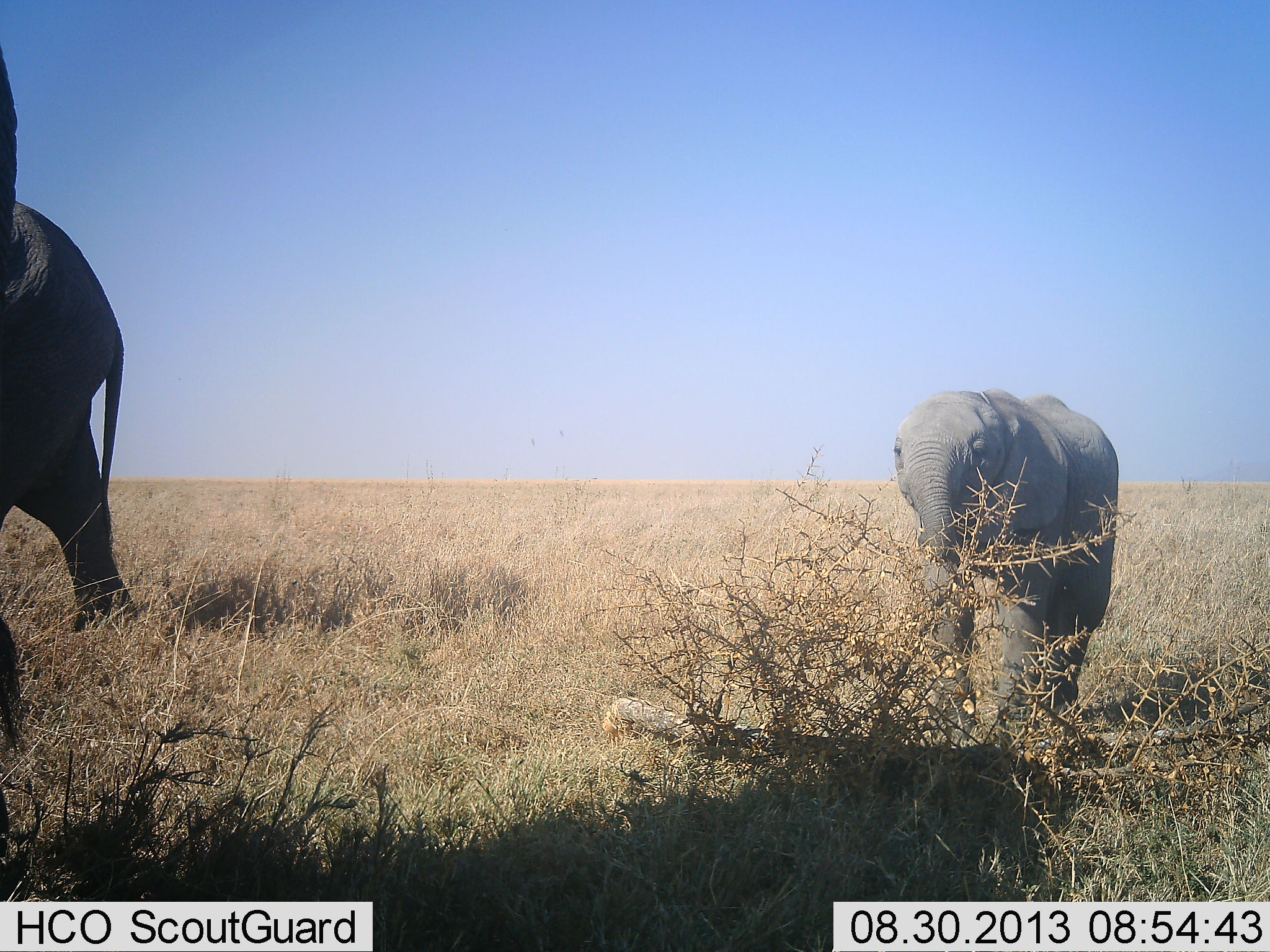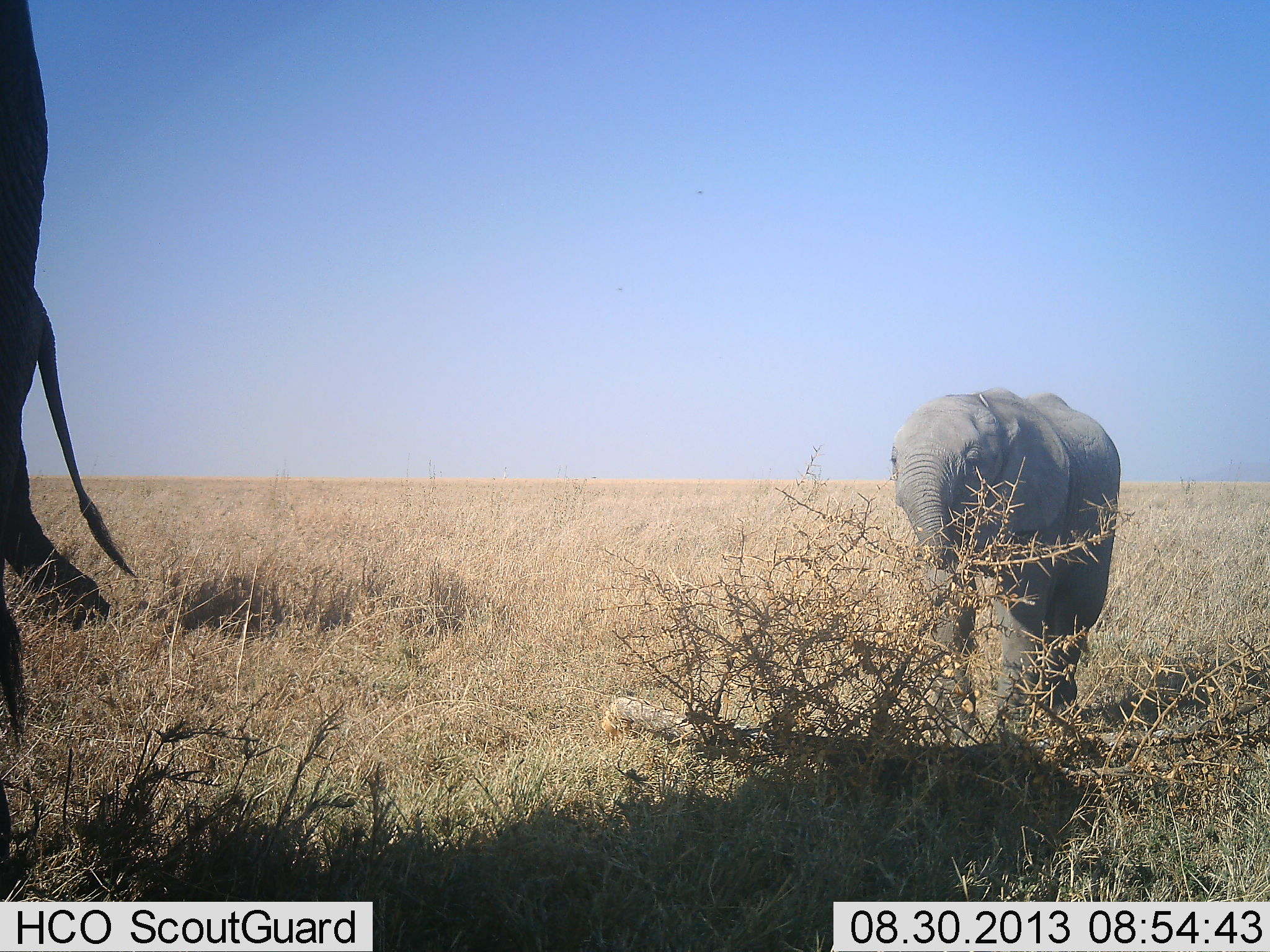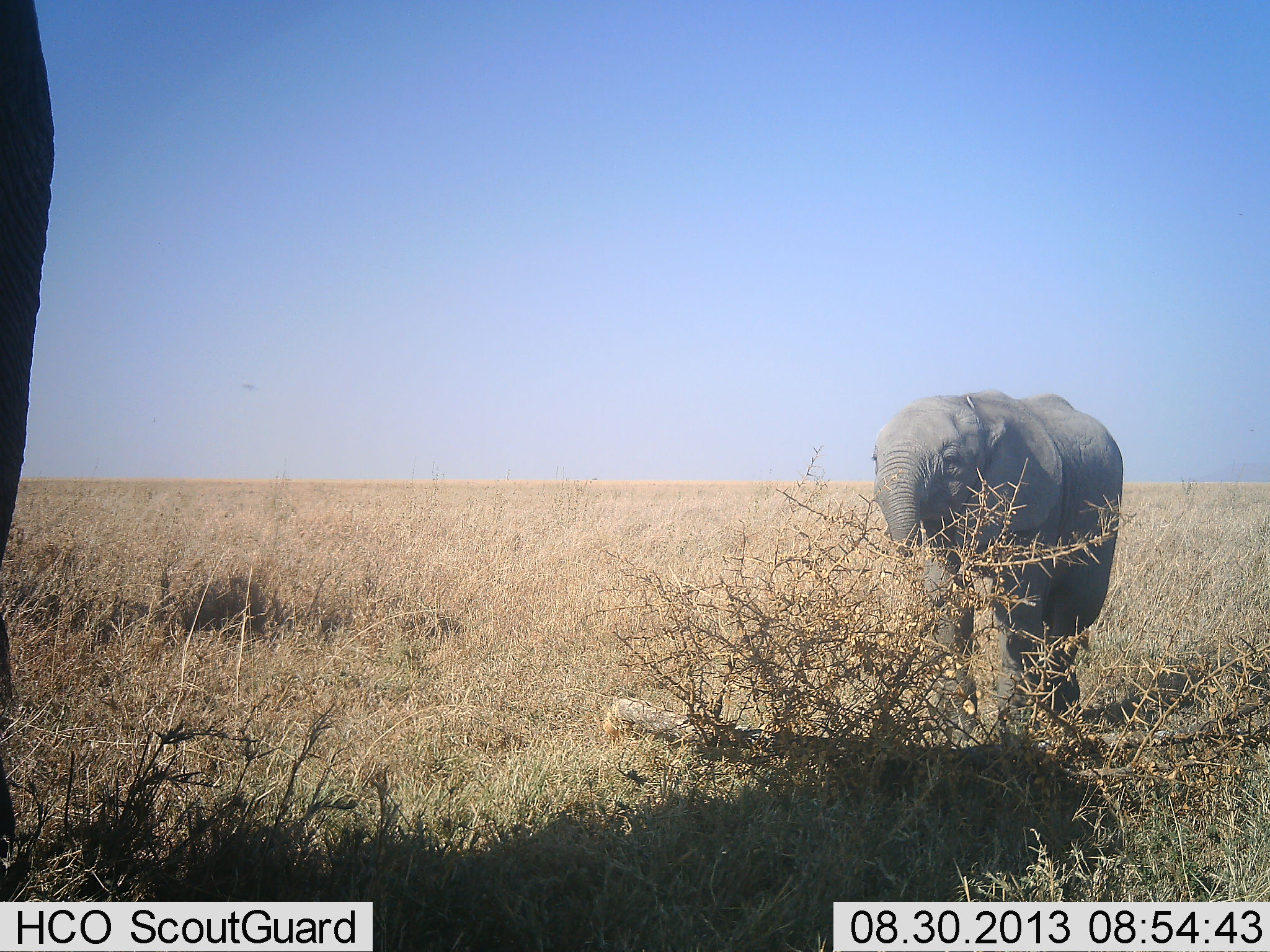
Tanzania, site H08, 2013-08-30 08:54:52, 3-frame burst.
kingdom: Animalia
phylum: Chordata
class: Mammalia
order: Proboscidea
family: Elephantidae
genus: Loxodonta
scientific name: Loxodonta africana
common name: african bush elephant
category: elephant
Elephant (african bush elephant) (Loxodonta africana), count 3. Behavior (volunteer vote fractions): standing 35%, resting 0%, moving 96%, interacting 0%. Young present (vote fraction): 70%. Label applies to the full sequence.